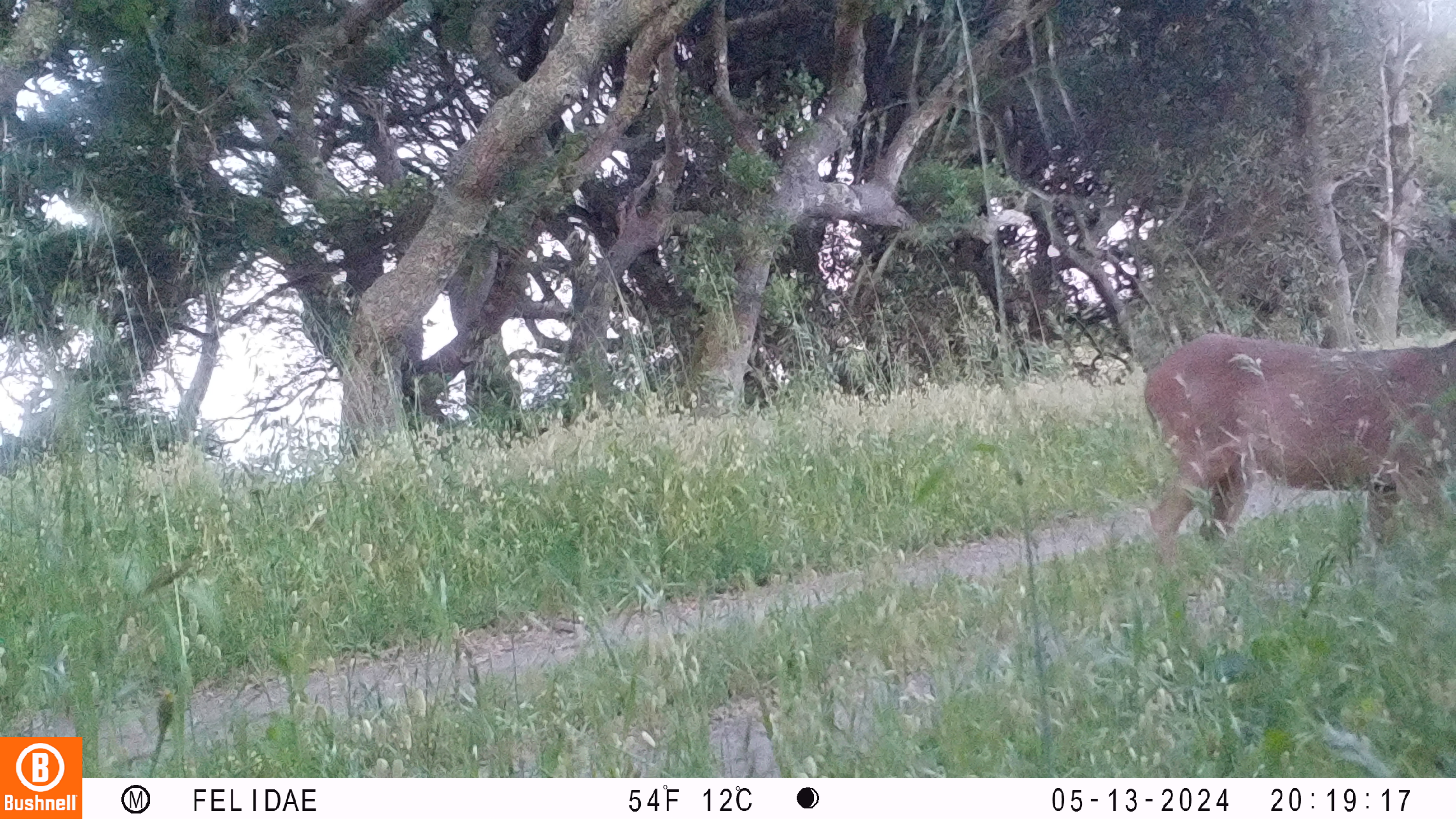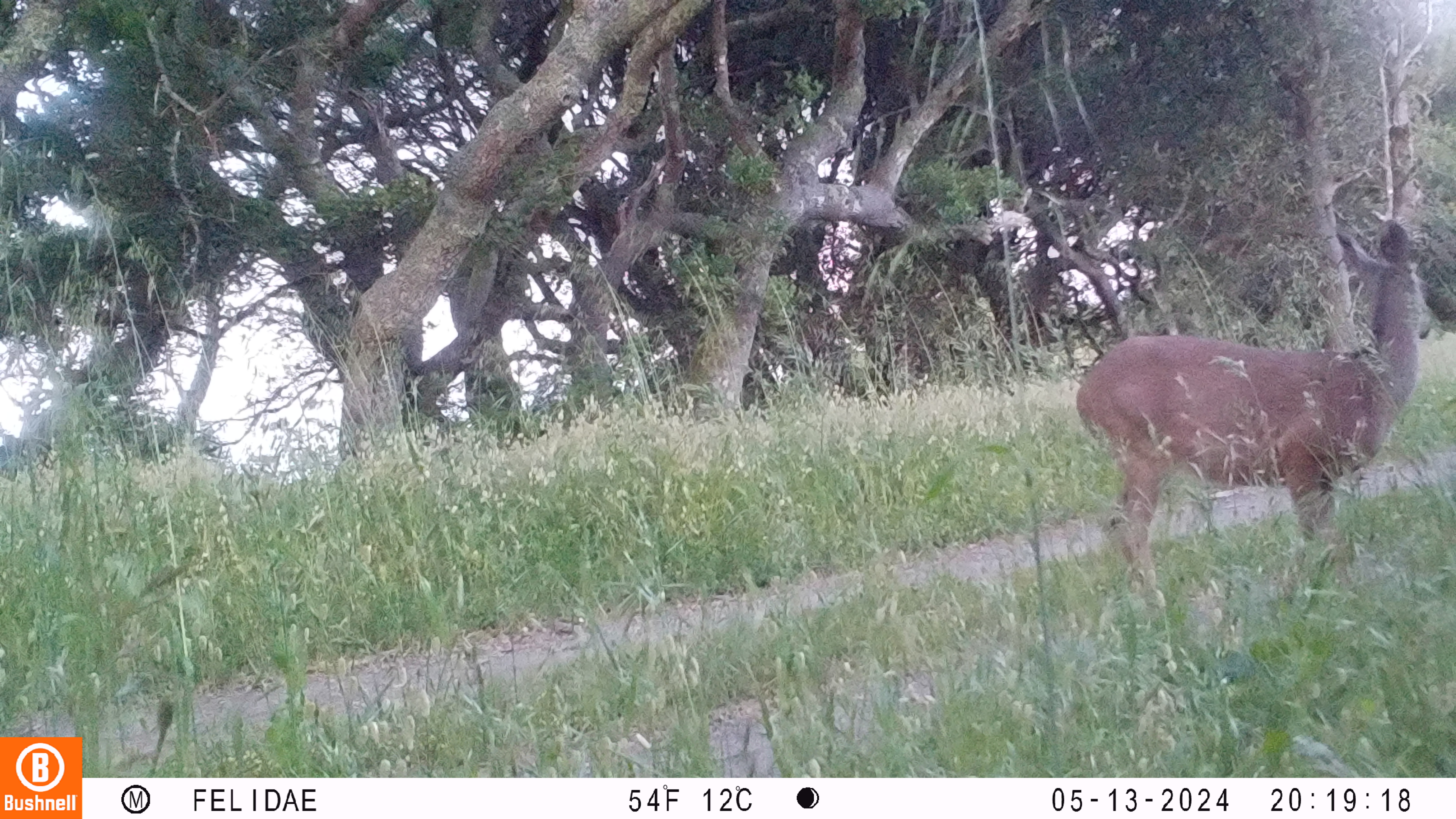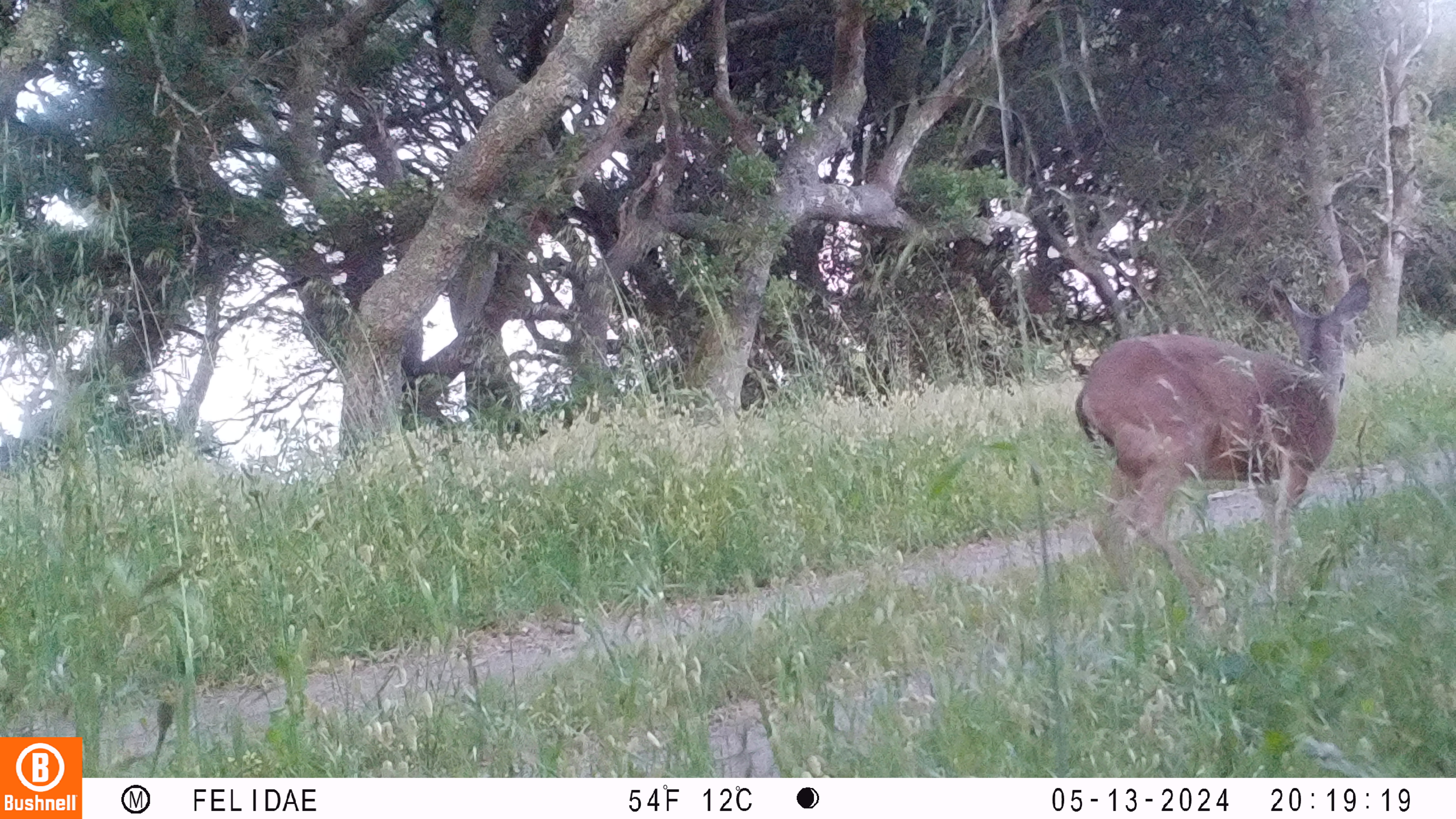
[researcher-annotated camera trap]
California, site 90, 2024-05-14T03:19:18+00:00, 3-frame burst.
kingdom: Animalia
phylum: Chordata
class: Mammalia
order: Artiodactyla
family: Cervidae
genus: Odocoileus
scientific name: Odocoileus hemionus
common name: mule deer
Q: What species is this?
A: Mule deer (Odocoileus hemionus).